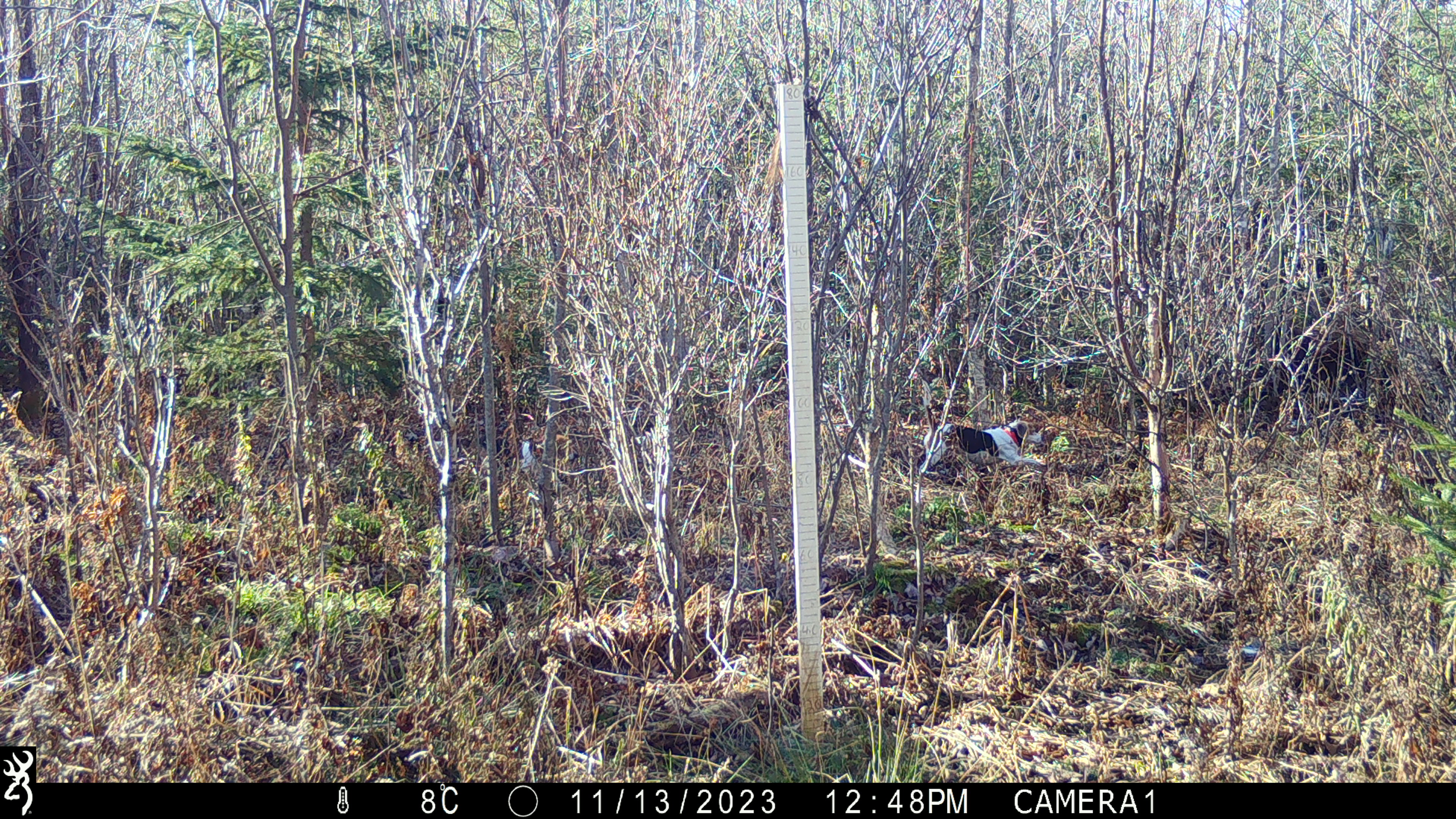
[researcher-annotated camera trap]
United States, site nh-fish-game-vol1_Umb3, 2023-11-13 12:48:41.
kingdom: Animalia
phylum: Chordata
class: Mammalia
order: Carnivora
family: Canidae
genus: Canis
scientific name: Canis familiaris familiaris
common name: domestic dog